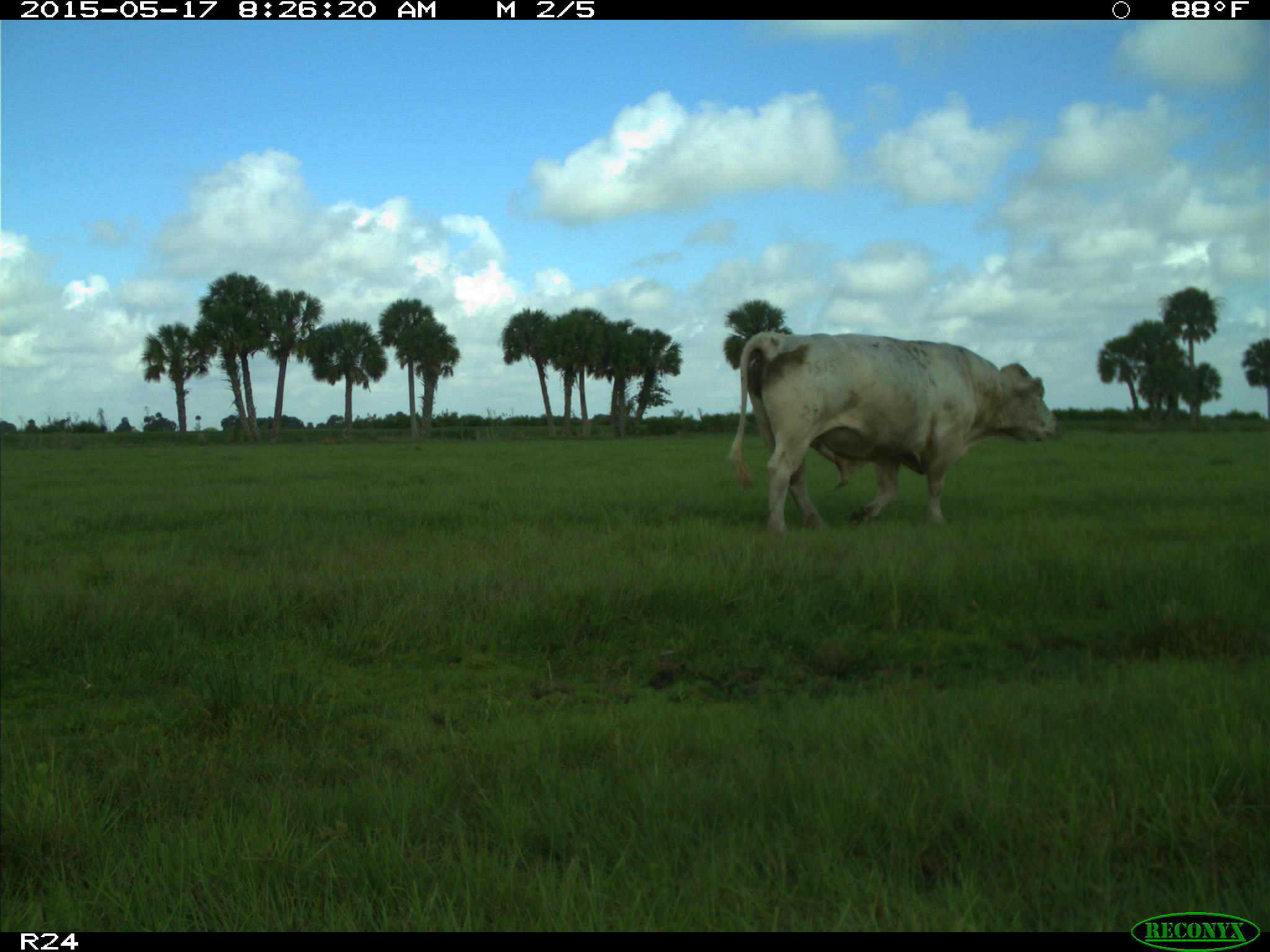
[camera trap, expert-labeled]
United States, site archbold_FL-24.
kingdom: Animalia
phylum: Chordata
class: Mammalia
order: Artiodactyla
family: Bovidae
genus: Bos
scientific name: Bos taurus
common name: domestic cow